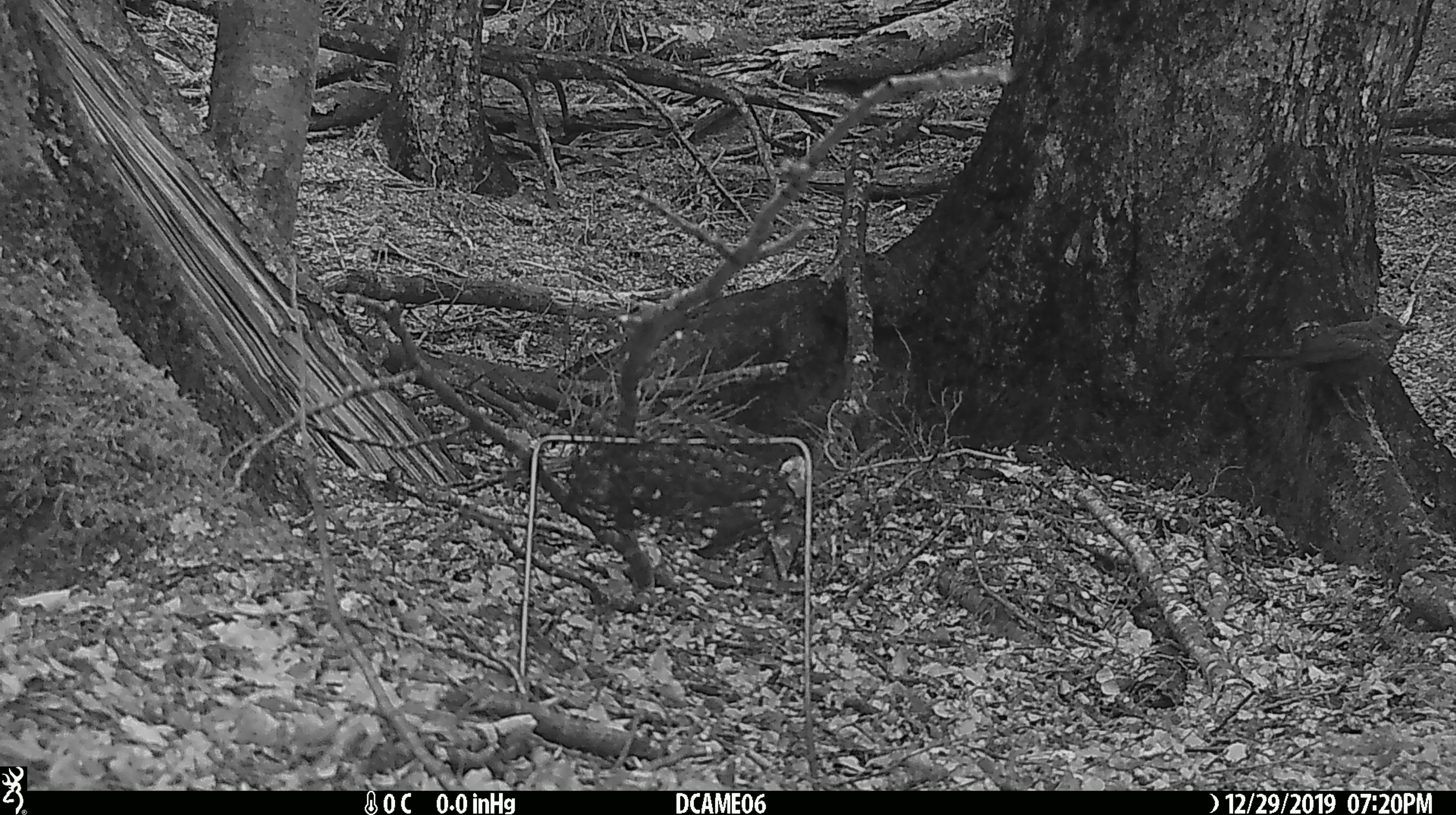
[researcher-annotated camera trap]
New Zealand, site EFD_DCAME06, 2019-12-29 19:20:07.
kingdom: Animalia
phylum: Chordata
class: Aves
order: Passeriformes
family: Turdidae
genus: Turdus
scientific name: Turdus merula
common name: eurasian blackbird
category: blackbird